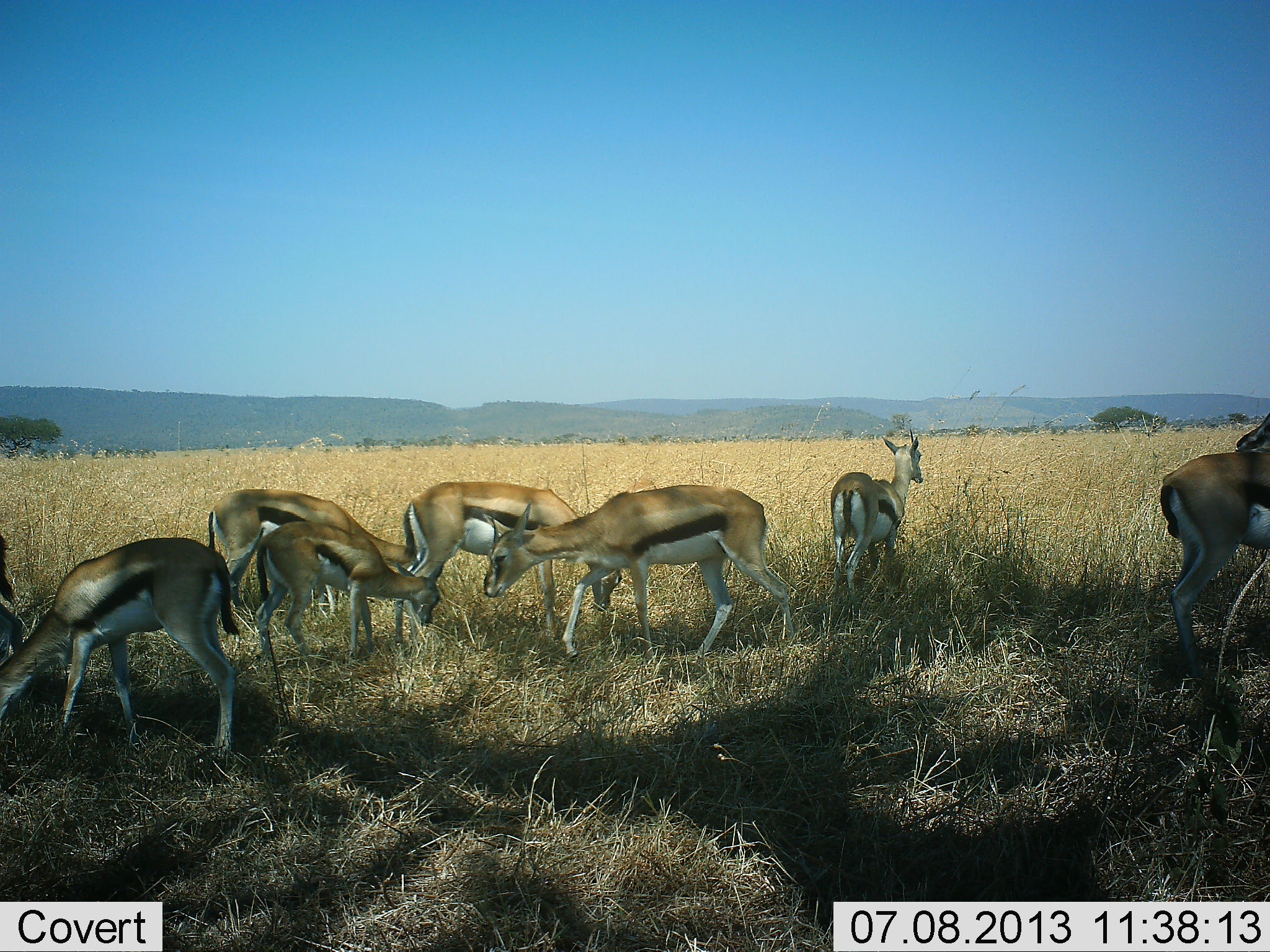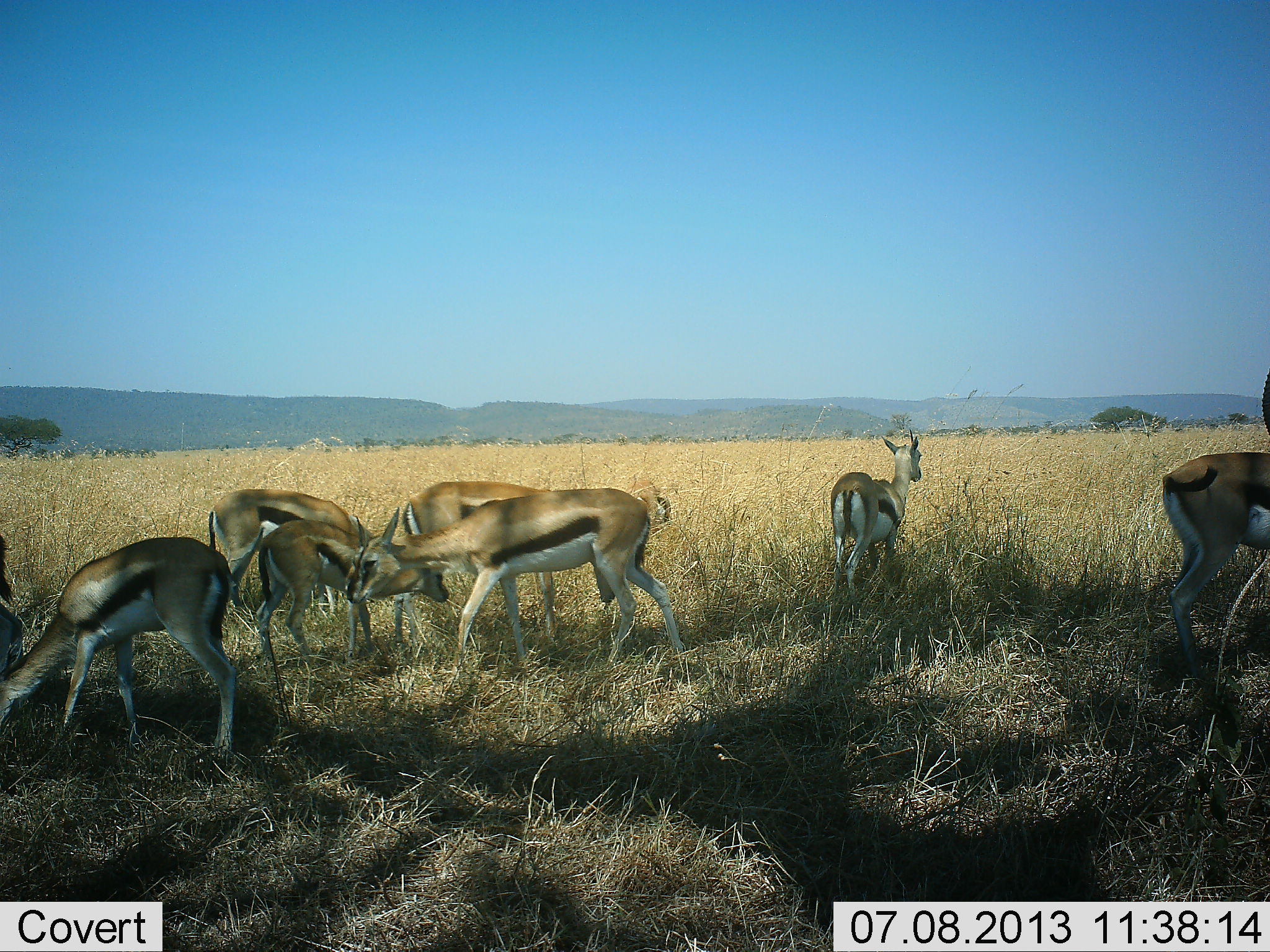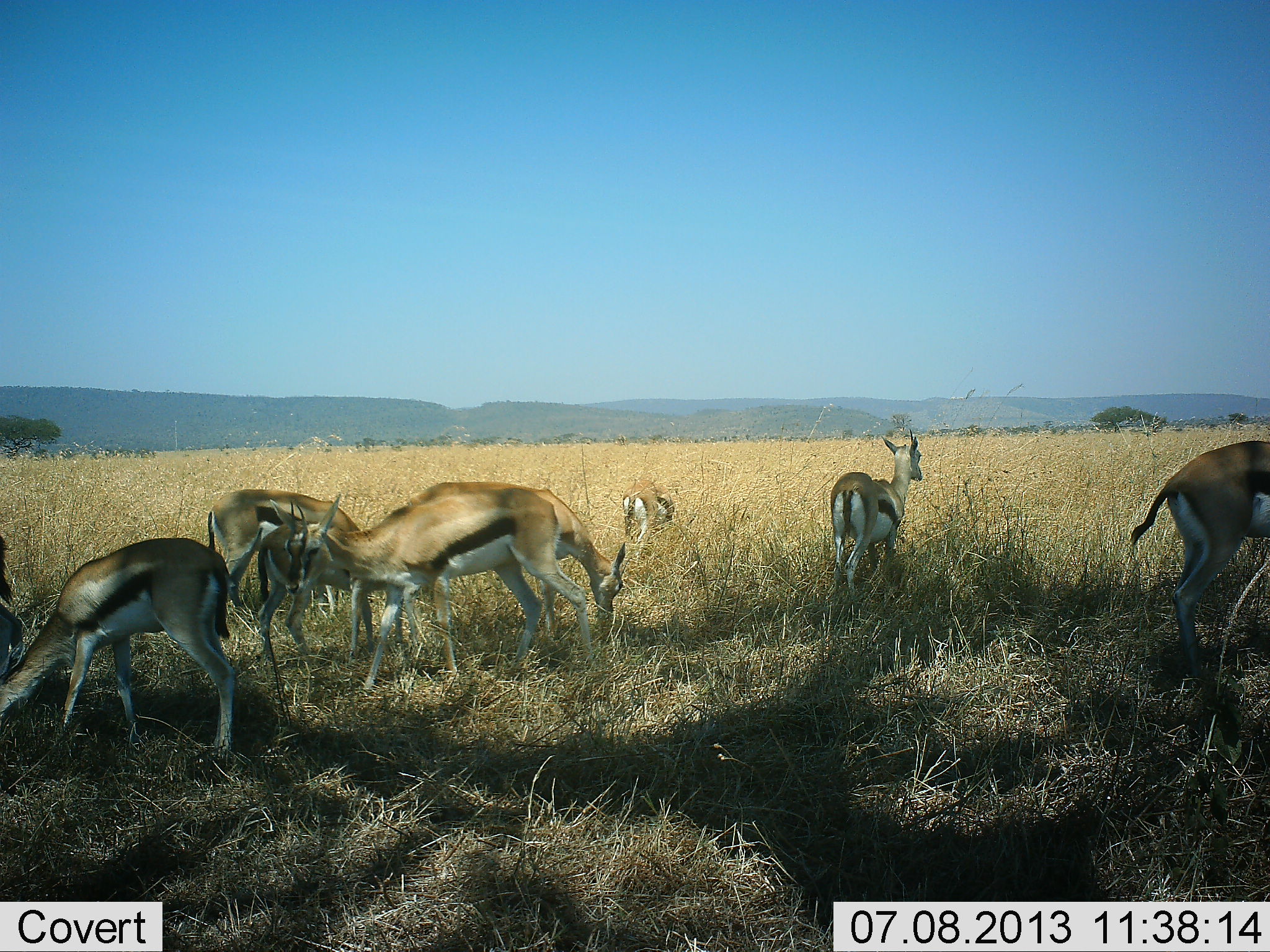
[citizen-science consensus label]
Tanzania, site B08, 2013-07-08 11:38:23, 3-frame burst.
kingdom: Animalia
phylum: Chordata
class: Mammalia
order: Artiodactyla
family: Bovidae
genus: Eudorcas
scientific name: Eudorcas thomsonii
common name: thomson's gazelle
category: gazellethomsons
Gazellethomsons (thomson's gazelle) (Eudorcas thomsonii), count 8. Behavior (volunteer vote fractions): standing 90%, resting 10%, moving 70%, interacting 20%. Young present (vote fraction): 20%. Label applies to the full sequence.